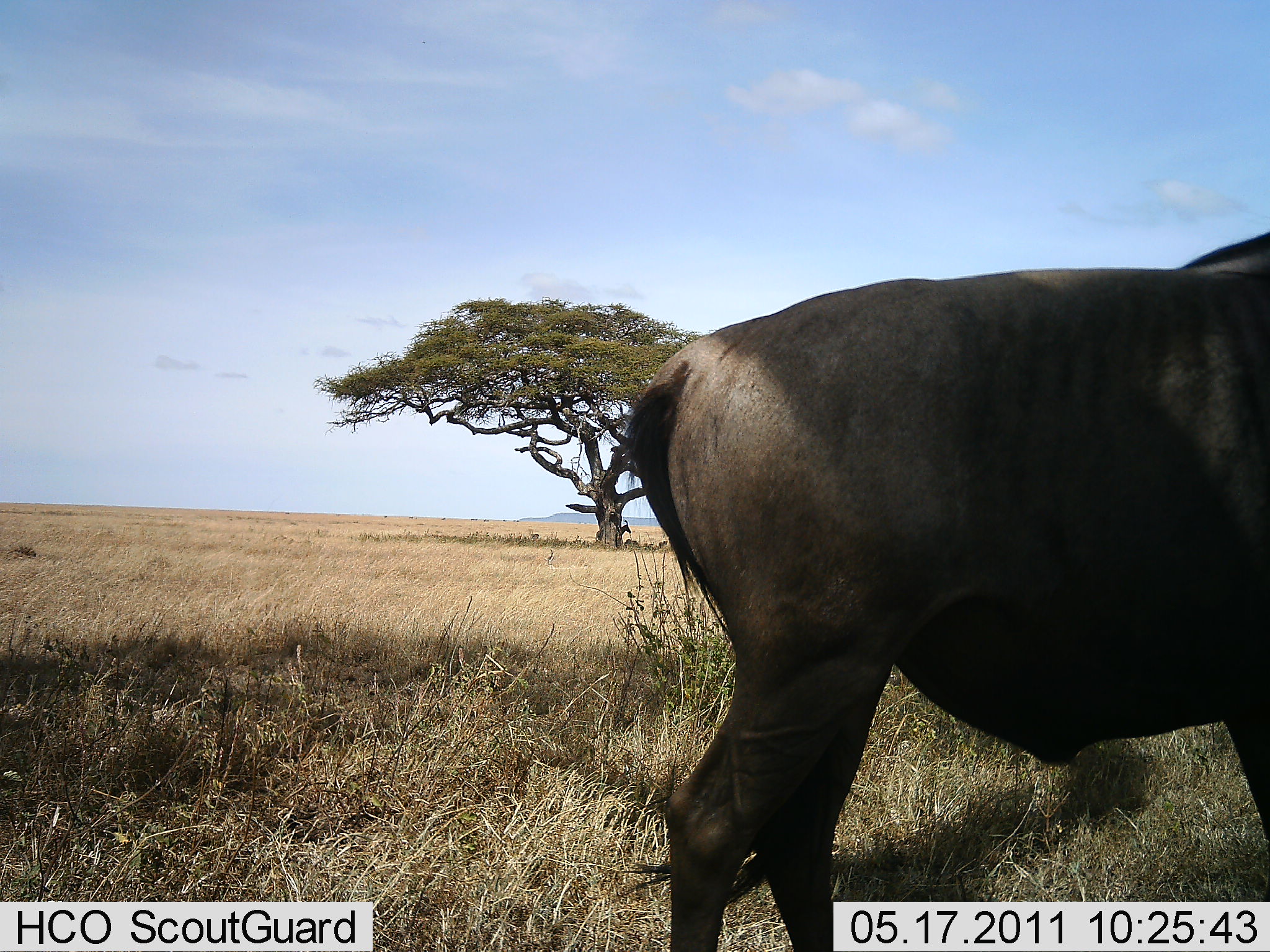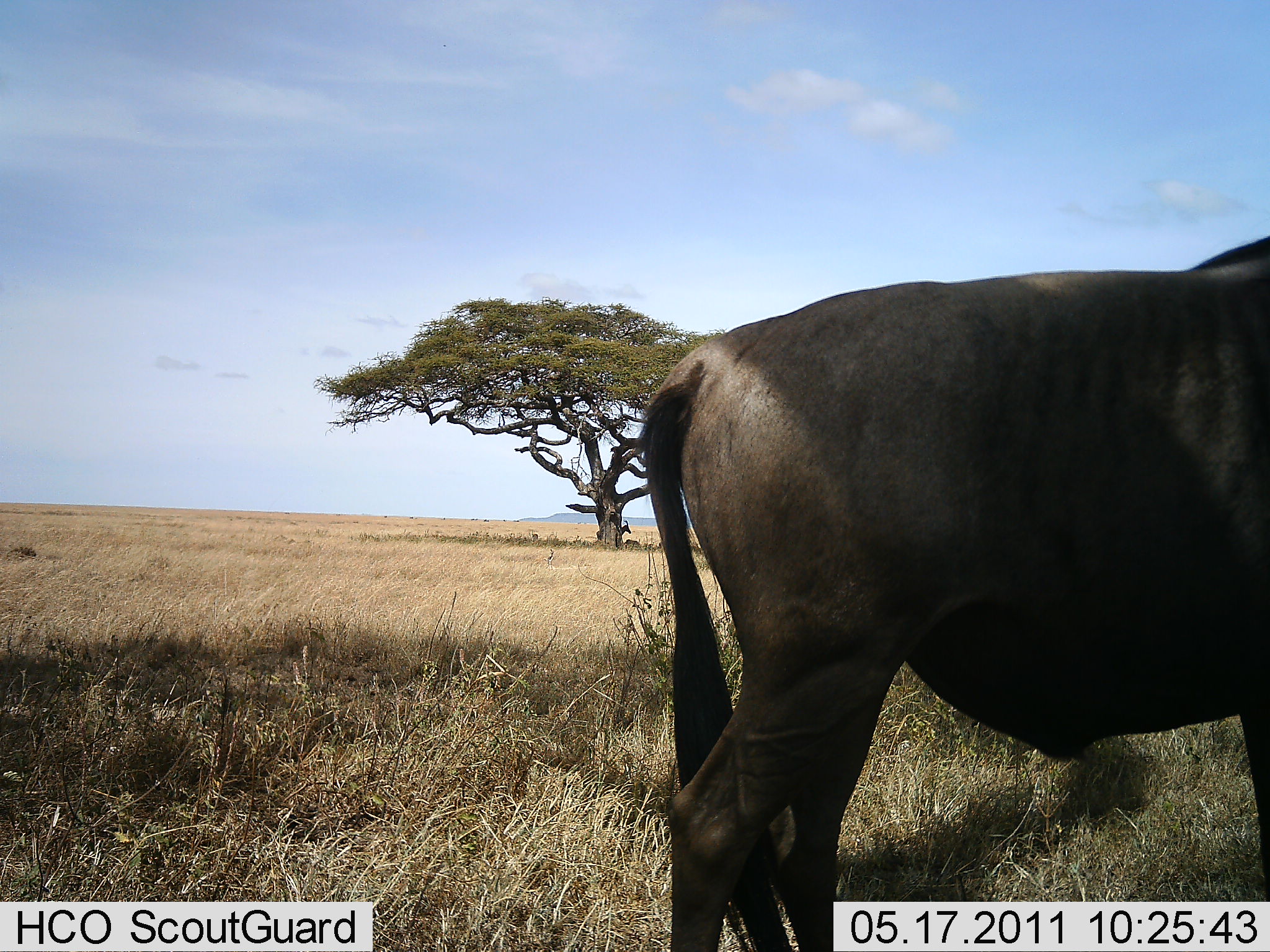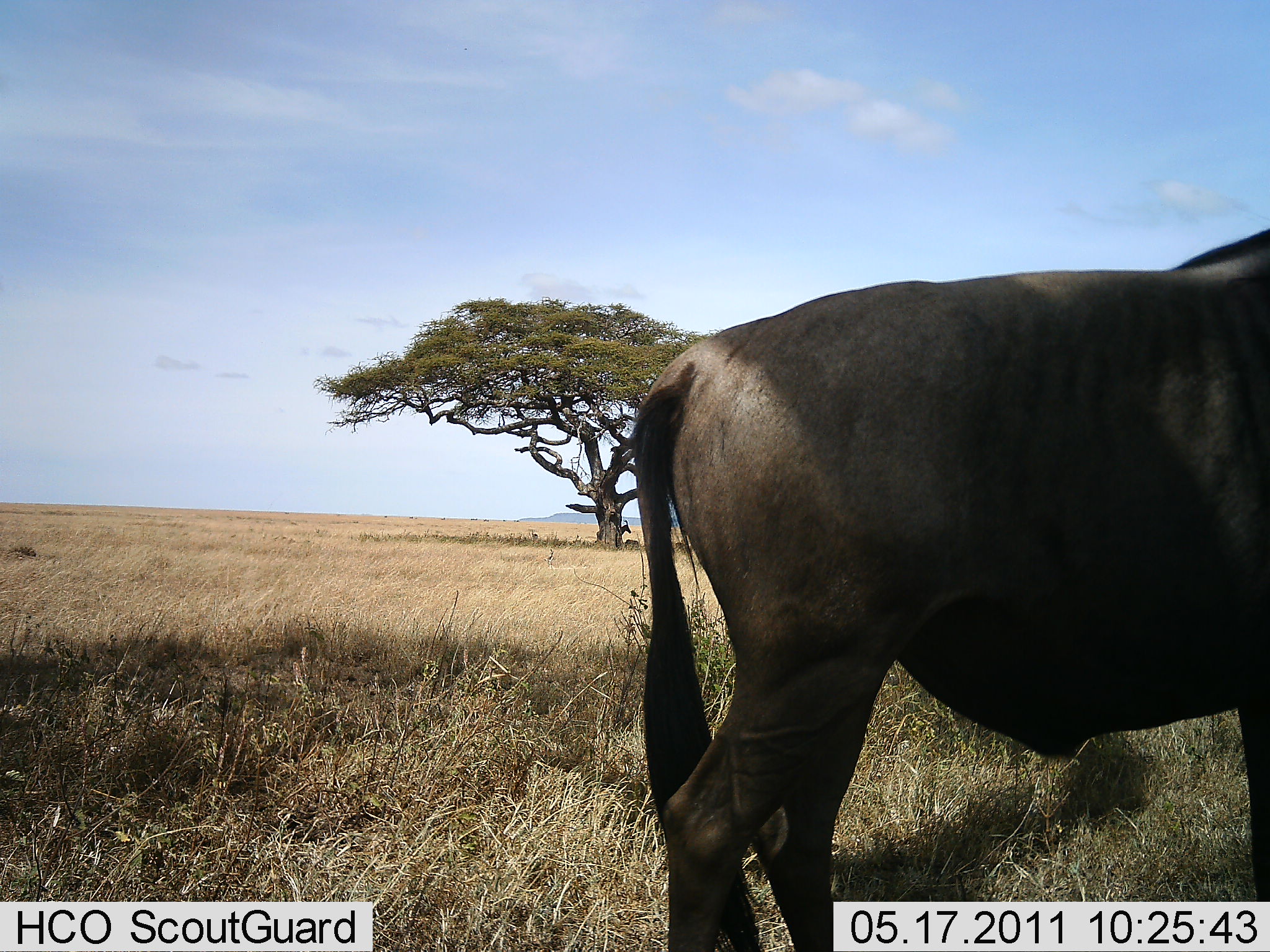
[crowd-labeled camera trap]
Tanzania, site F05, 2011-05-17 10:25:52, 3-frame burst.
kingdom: Animalia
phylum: Chordata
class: Mammalia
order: Artiodactyla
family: Bovidae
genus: Connochaetes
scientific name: Connochaetes taurinus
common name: blue wildebeest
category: wildebeest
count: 1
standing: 92%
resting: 0%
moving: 8%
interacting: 0%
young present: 0%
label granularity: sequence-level